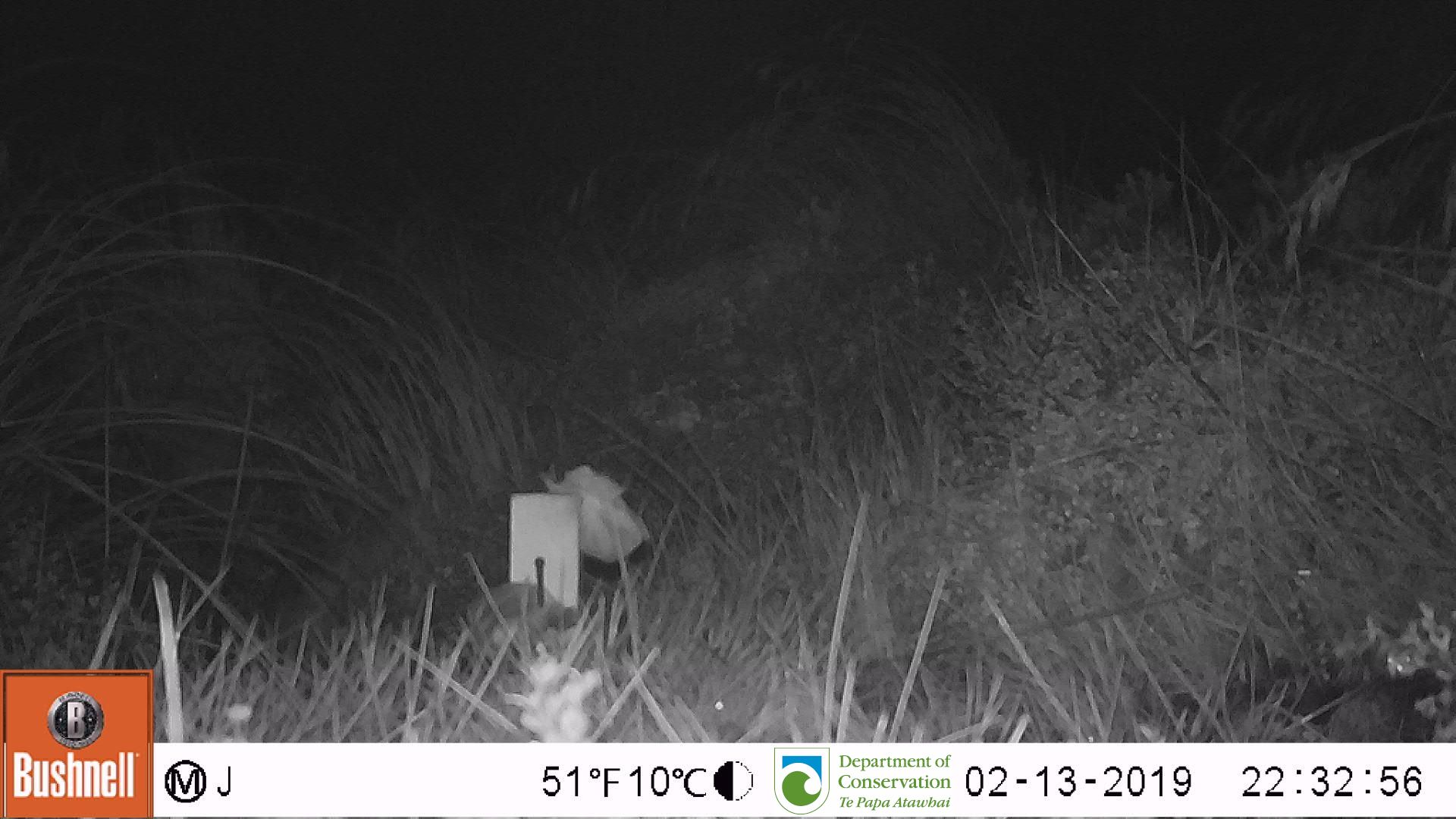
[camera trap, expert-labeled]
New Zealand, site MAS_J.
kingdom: Animalia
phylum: Chordata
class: Mammalia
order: Rodentia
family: Muridae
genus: Mus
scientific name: Mus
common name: mouse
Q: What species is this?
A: Mouse (Mus).